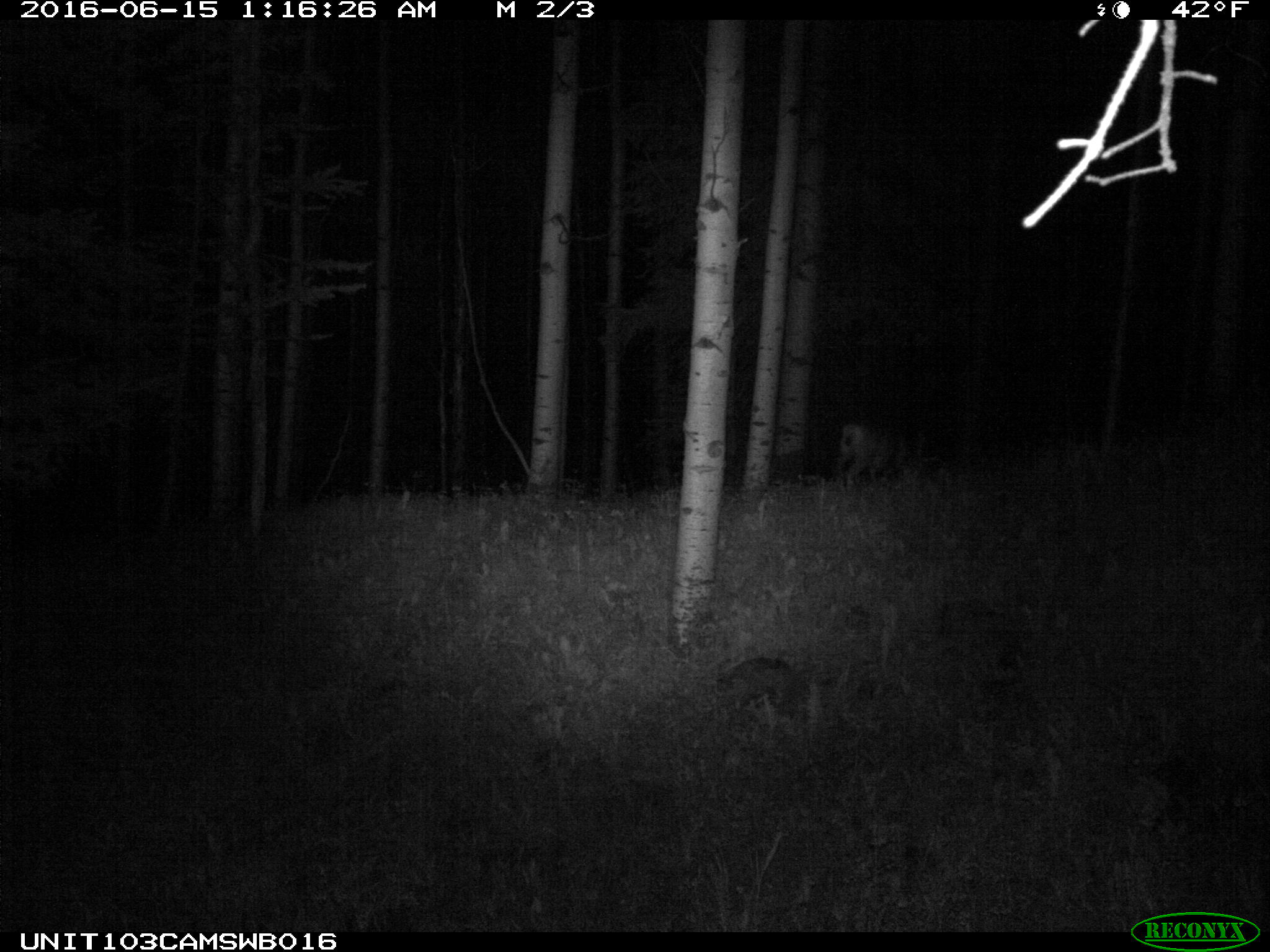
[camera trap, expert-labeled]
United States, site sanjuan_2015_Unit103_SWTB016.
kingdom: Animalia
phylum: Chordata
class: Mammalia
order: Artiodactyla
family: Cervidae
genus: Odocoileus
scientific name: Odocoileus hemionus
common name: mule deer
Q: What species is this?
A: Odocoileus hemionus (mule deer).